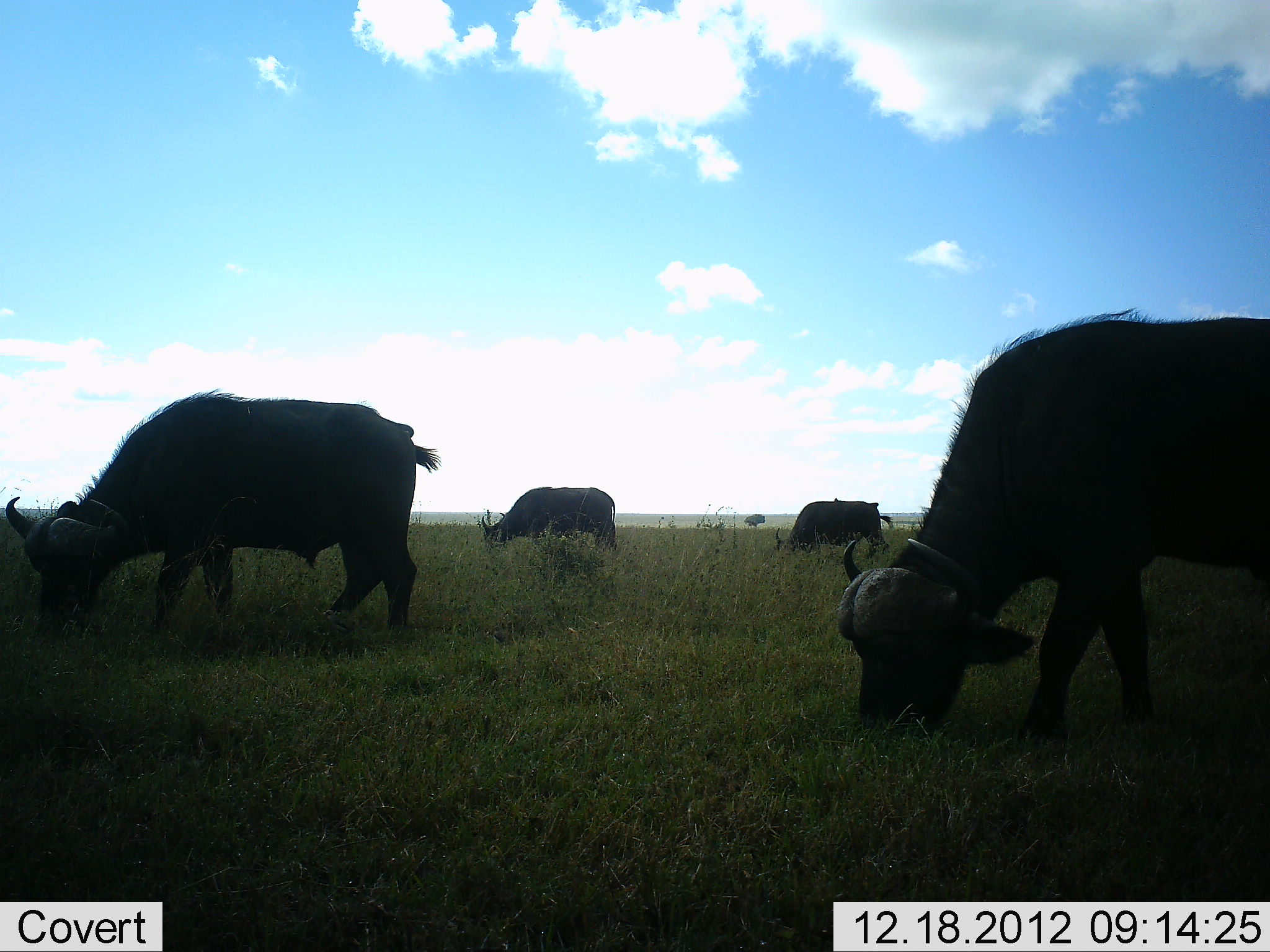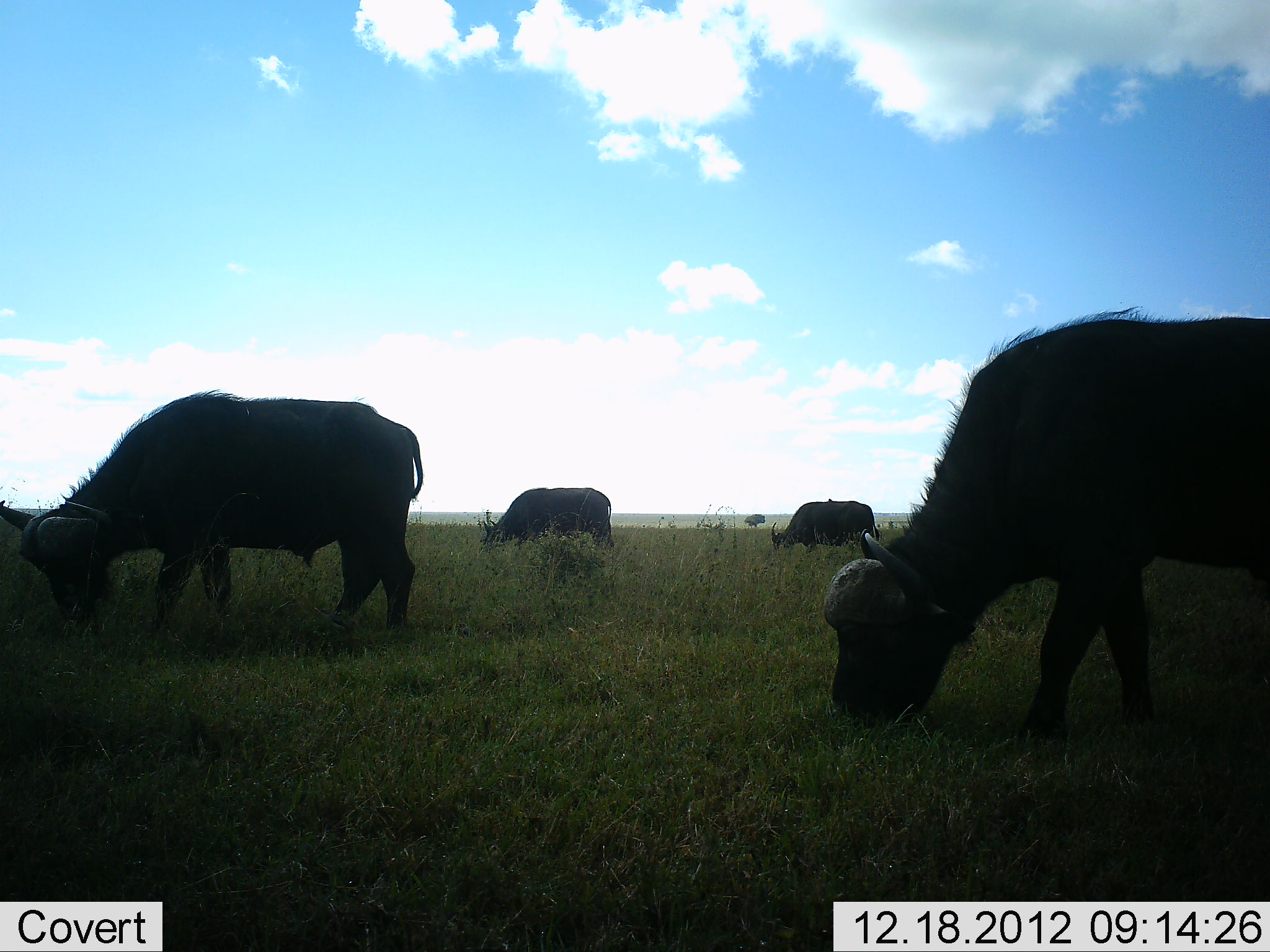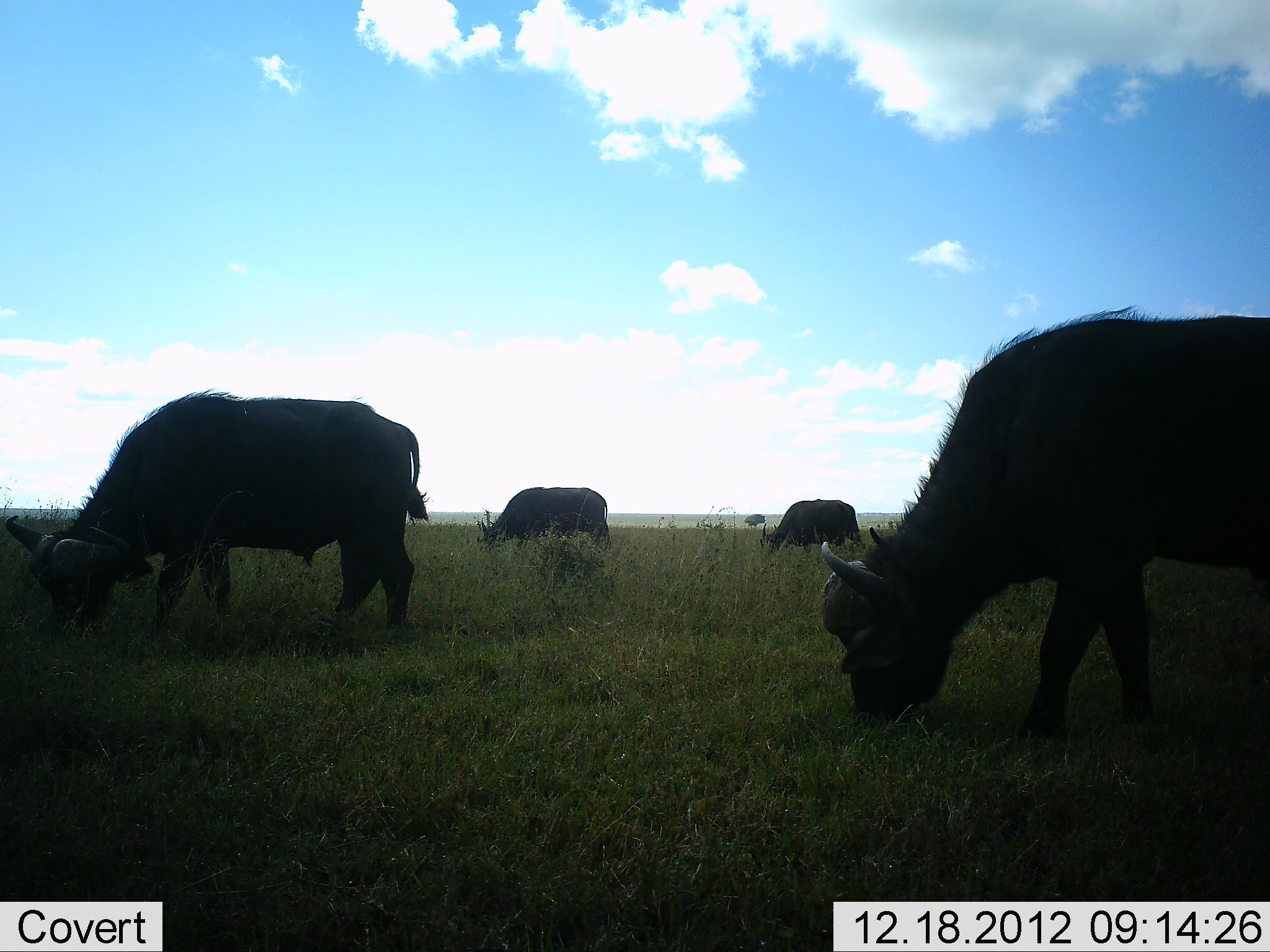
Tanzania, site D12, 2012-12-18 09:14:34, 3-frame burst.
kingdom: Animalia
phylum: Chordata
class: Mammalia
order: Artiodactyla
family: Bovidae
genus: Syncerus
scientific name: Syncerus caffer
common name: cape buffalo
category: buffalo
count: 4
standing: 12%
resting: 0%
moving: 3%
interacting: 0%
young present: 0%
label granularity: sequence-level